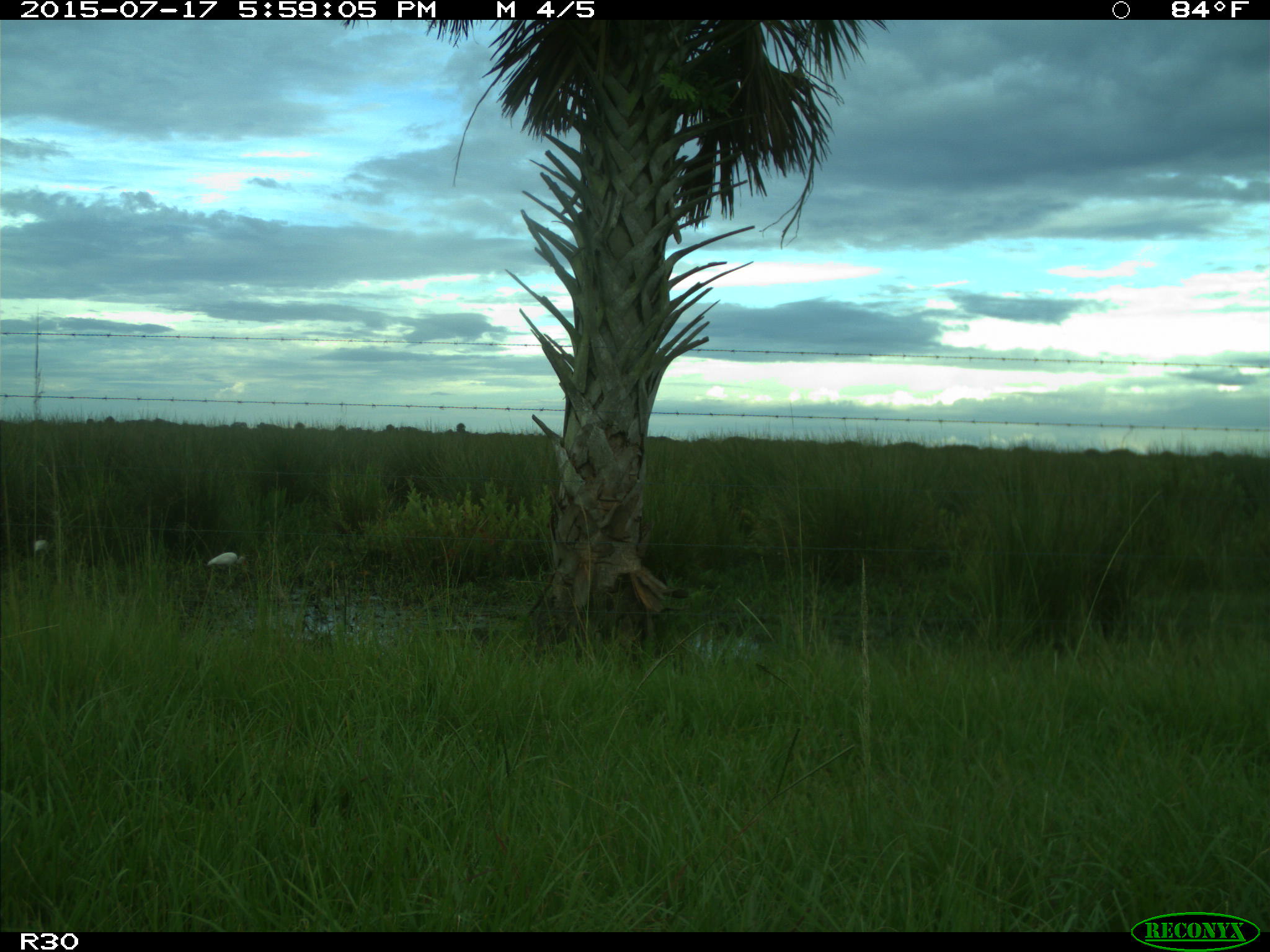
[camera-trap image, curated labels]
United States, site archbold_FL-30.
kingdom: Animalia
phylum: Chordata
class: Aves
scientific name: Aves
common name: birds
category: unidentified bird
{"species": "unidentified bird (birds) (Aves)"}